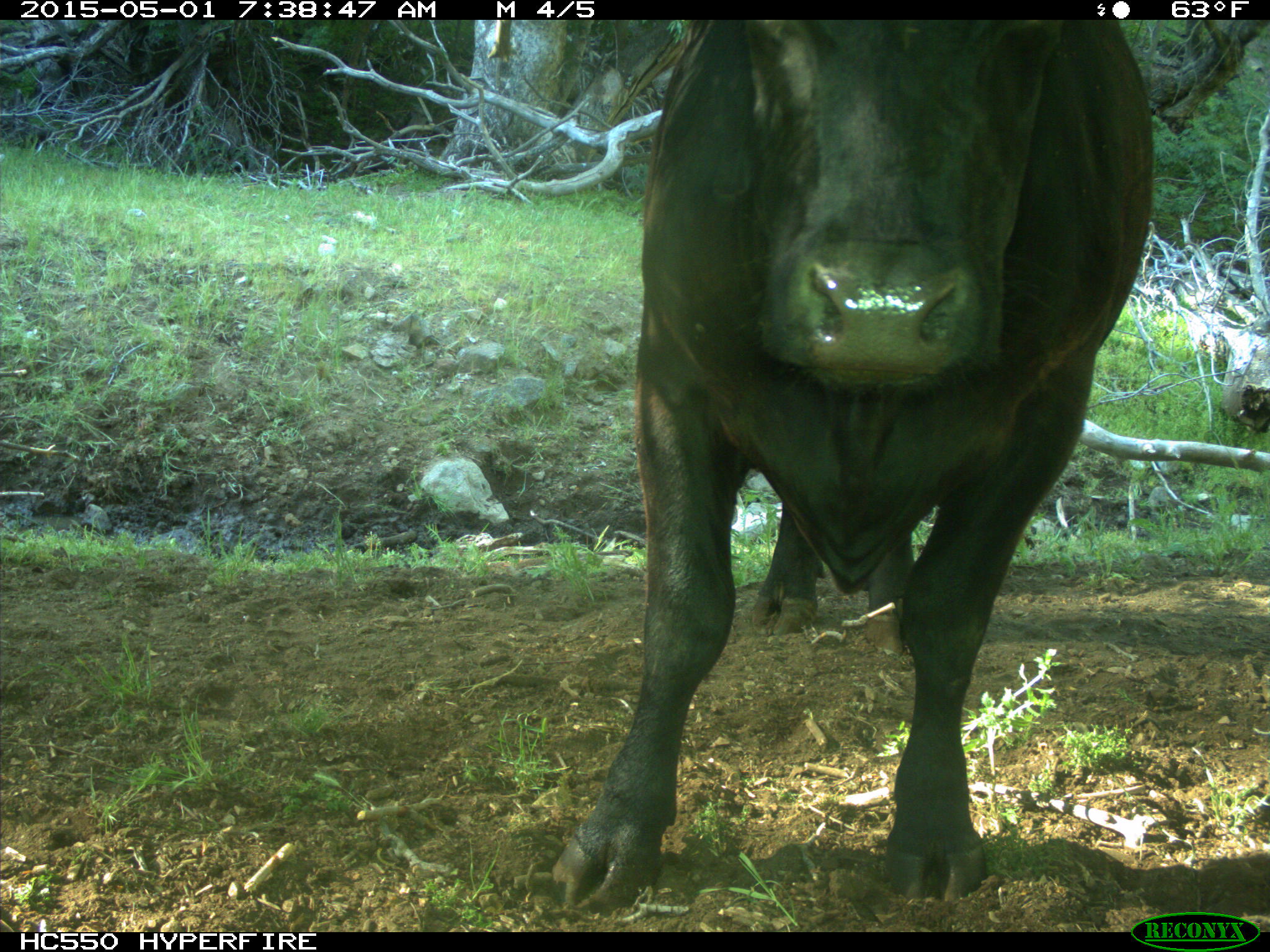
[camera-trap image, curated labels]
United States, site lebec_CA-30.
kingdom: Animalia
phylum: Chordata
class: Mammalia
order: Artiodactyla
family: Bovidae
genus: Bos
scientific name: Bos taurus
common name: domestic cow